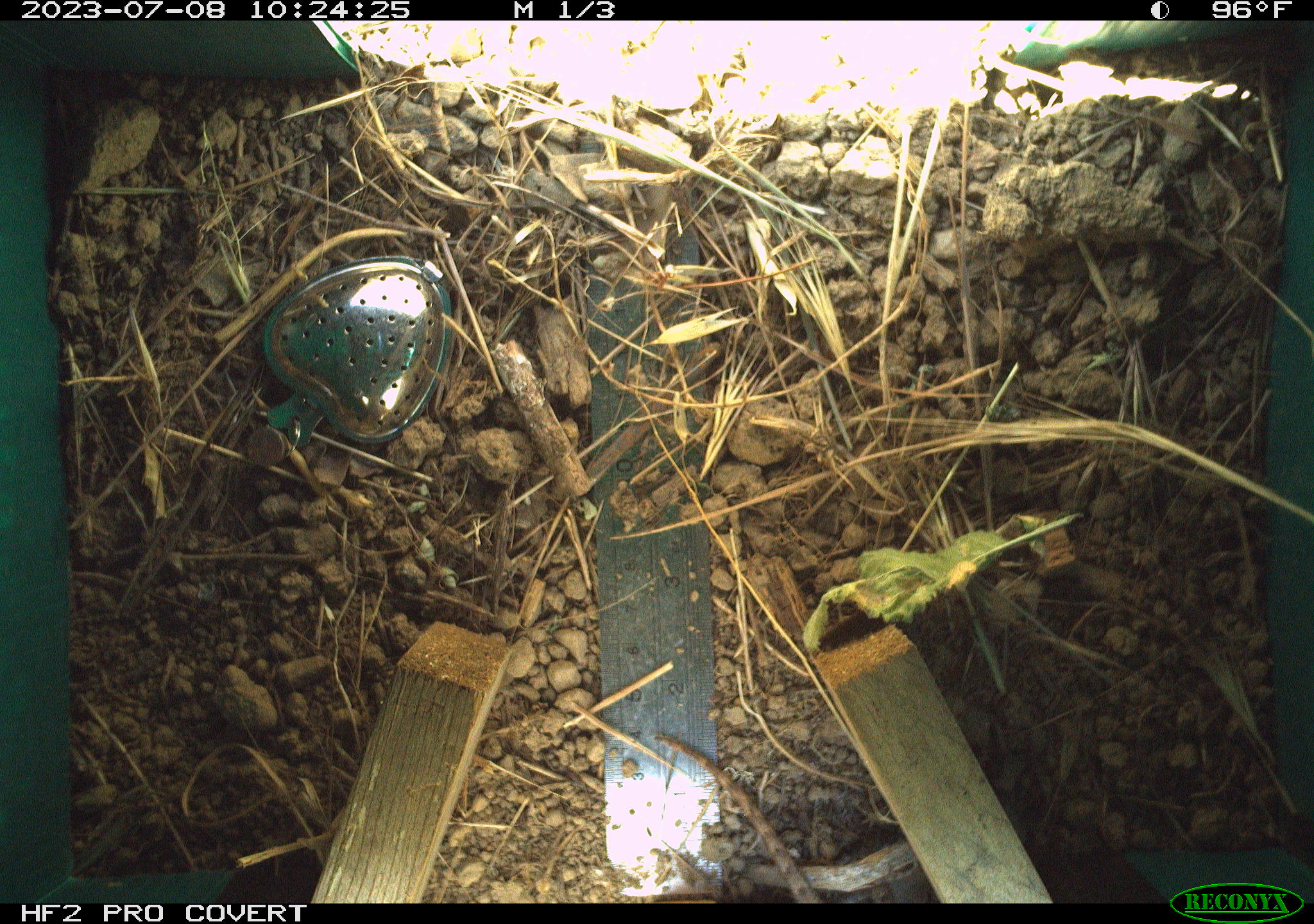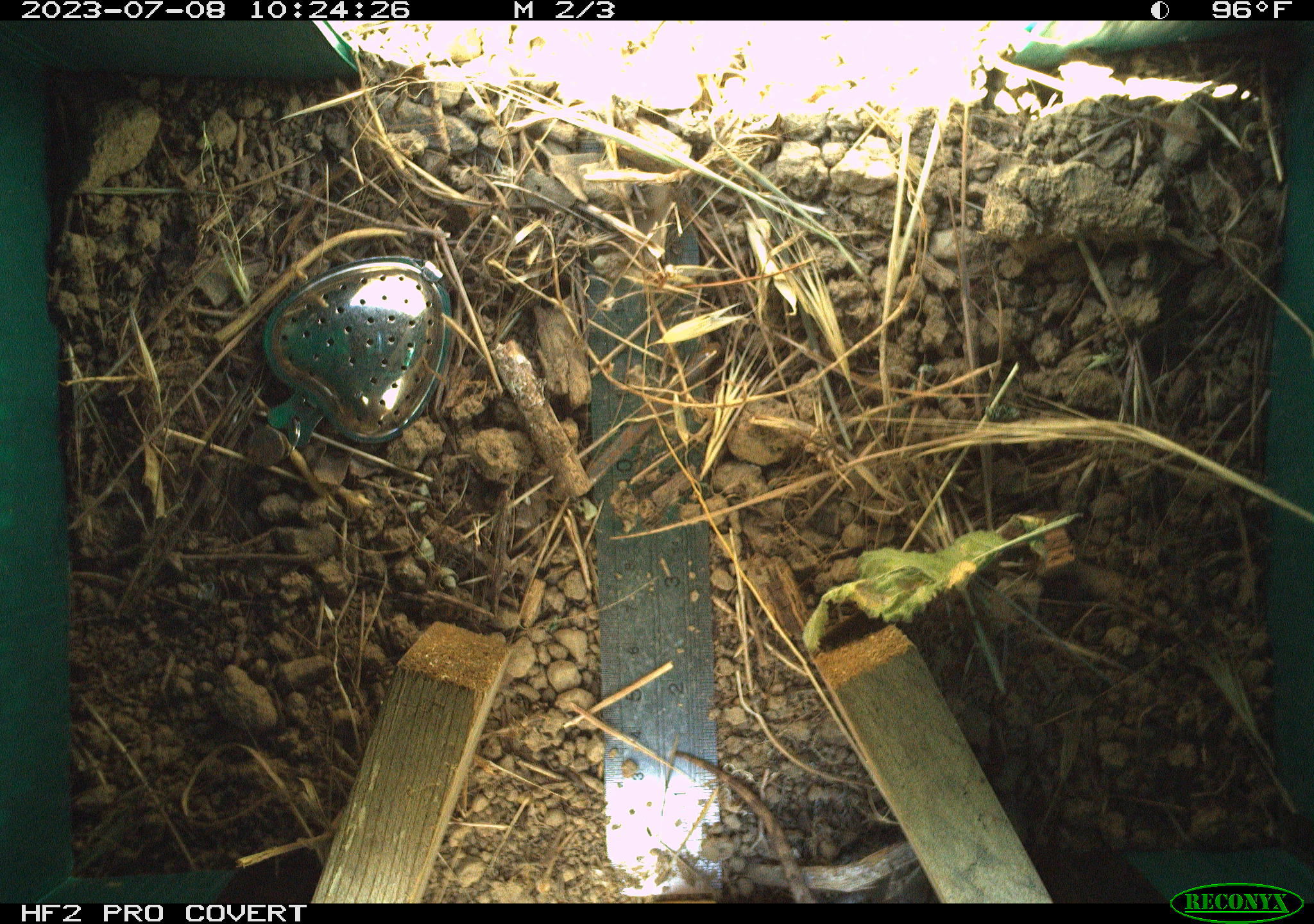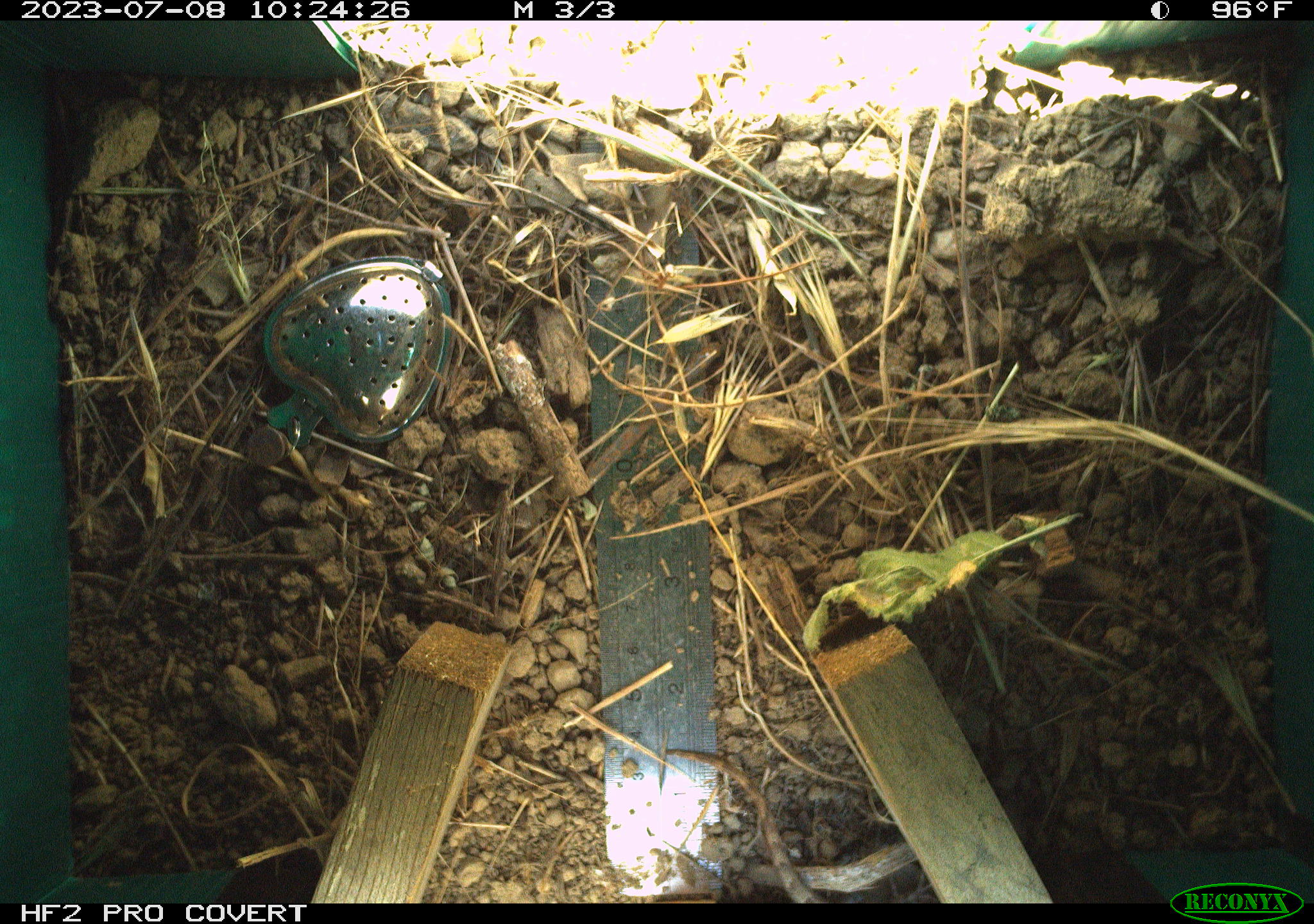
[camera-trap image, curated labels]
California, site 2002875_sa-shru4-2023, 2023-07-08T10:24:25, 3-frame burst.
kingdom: Animalia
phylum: Chordata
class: Reptilia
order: Squamata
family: Phrynosomatidae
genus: Sceloporus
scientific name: Sceloporus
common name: spiny lizards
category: sceloporus species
Sceloporus species (spiny lizards) (Sceloporus).